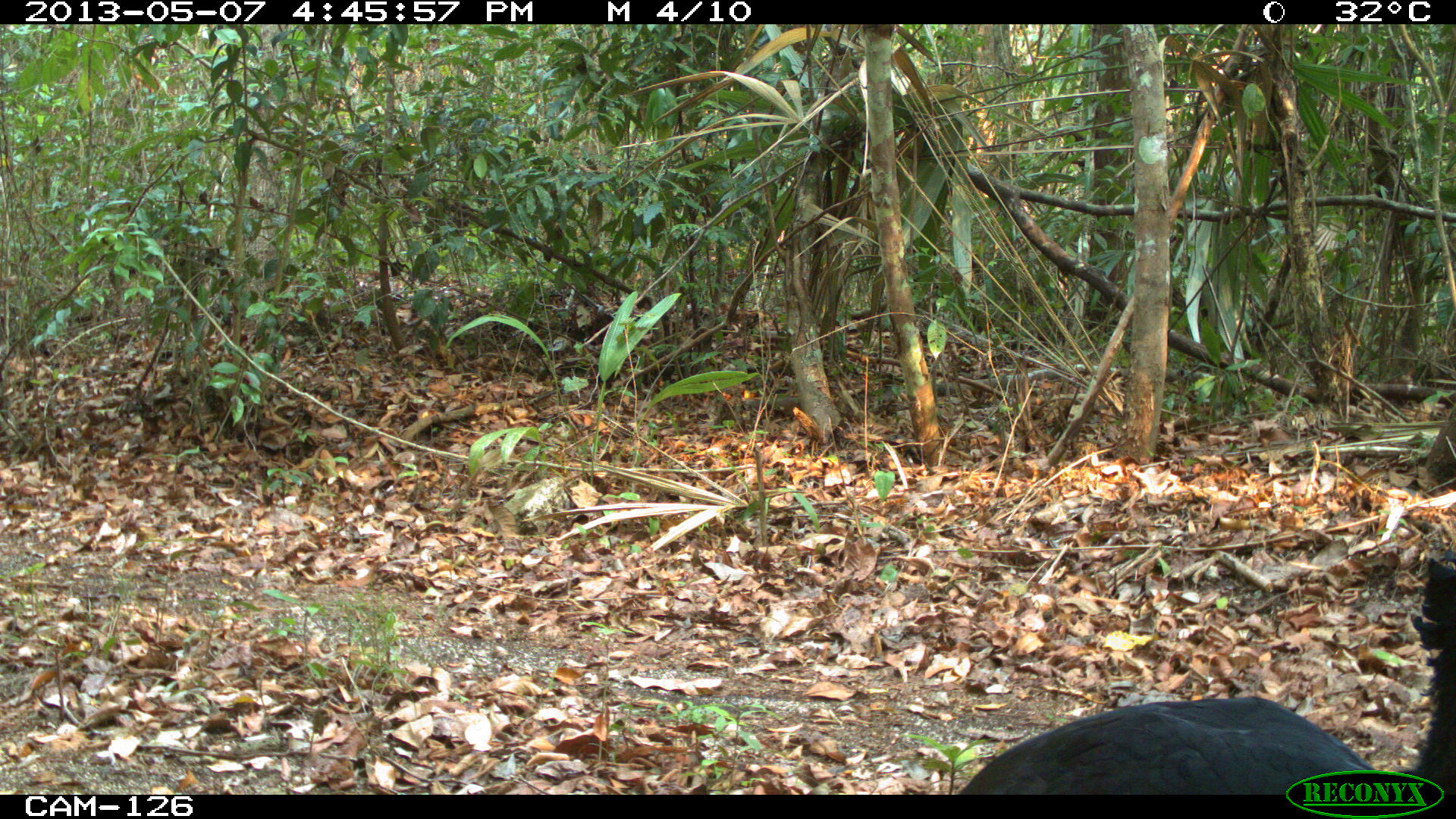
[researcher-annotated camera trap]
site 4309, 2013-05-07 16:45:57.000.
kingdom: Animalia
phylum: Chordata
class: Aves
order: Galliformes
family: Cracidae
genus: Crax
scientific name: Crax rubra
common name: great curassow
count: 1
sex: male